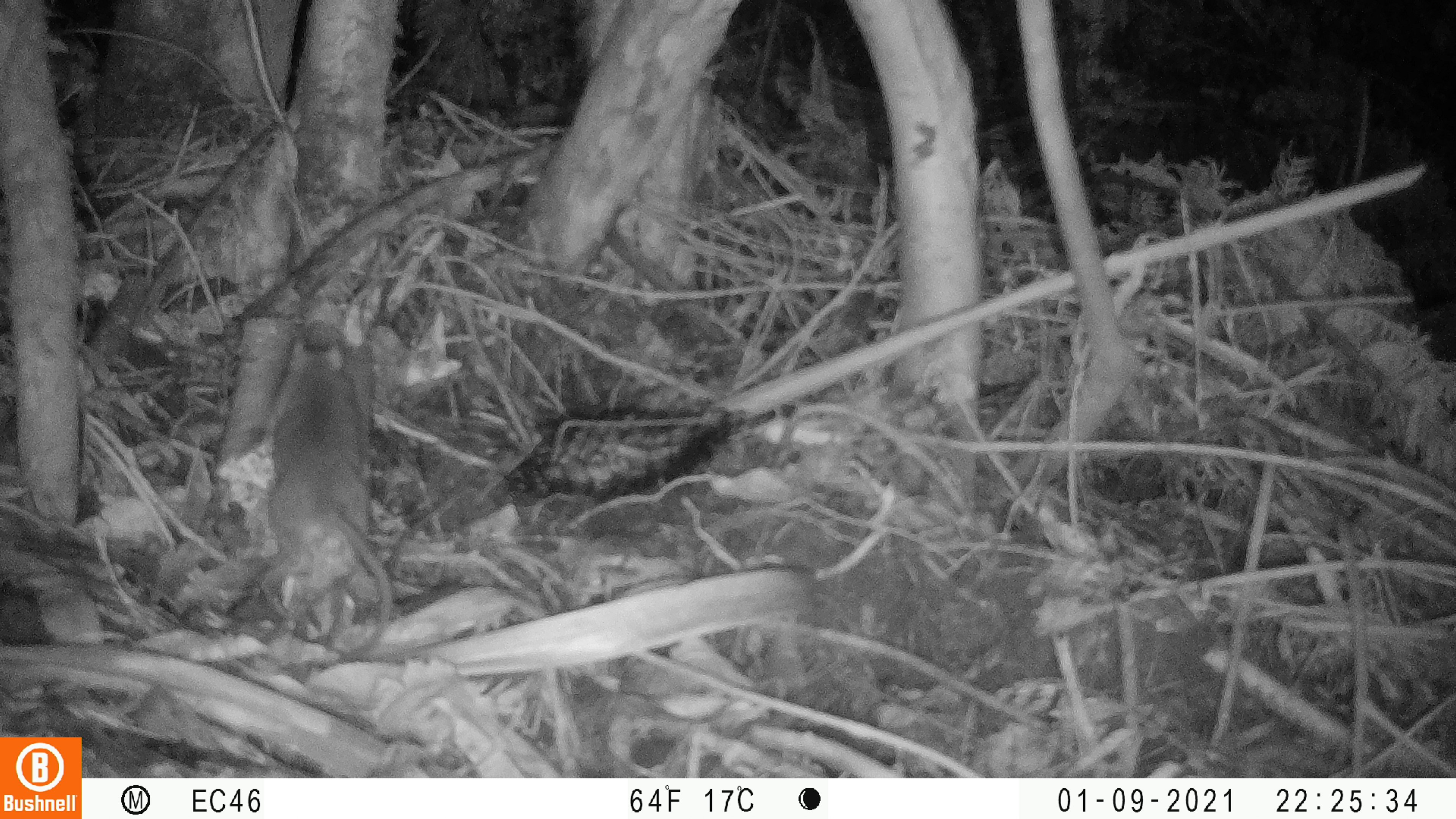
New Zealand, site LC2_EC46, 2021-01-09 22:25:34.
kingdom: Animalia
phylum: Chordata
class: Mammalia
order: Rodentia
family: Muridae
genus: Rattus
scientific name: Rattus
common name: rat